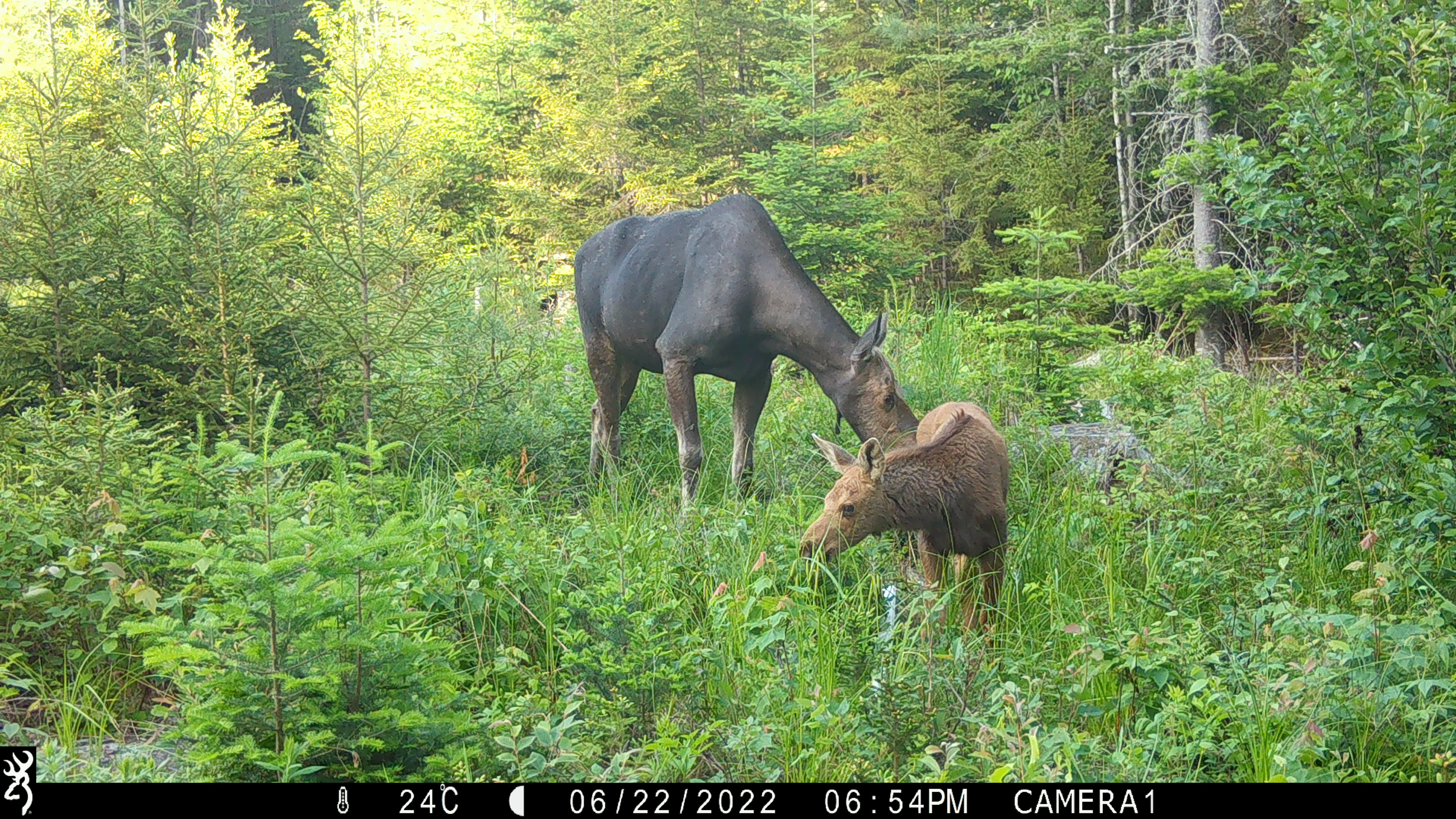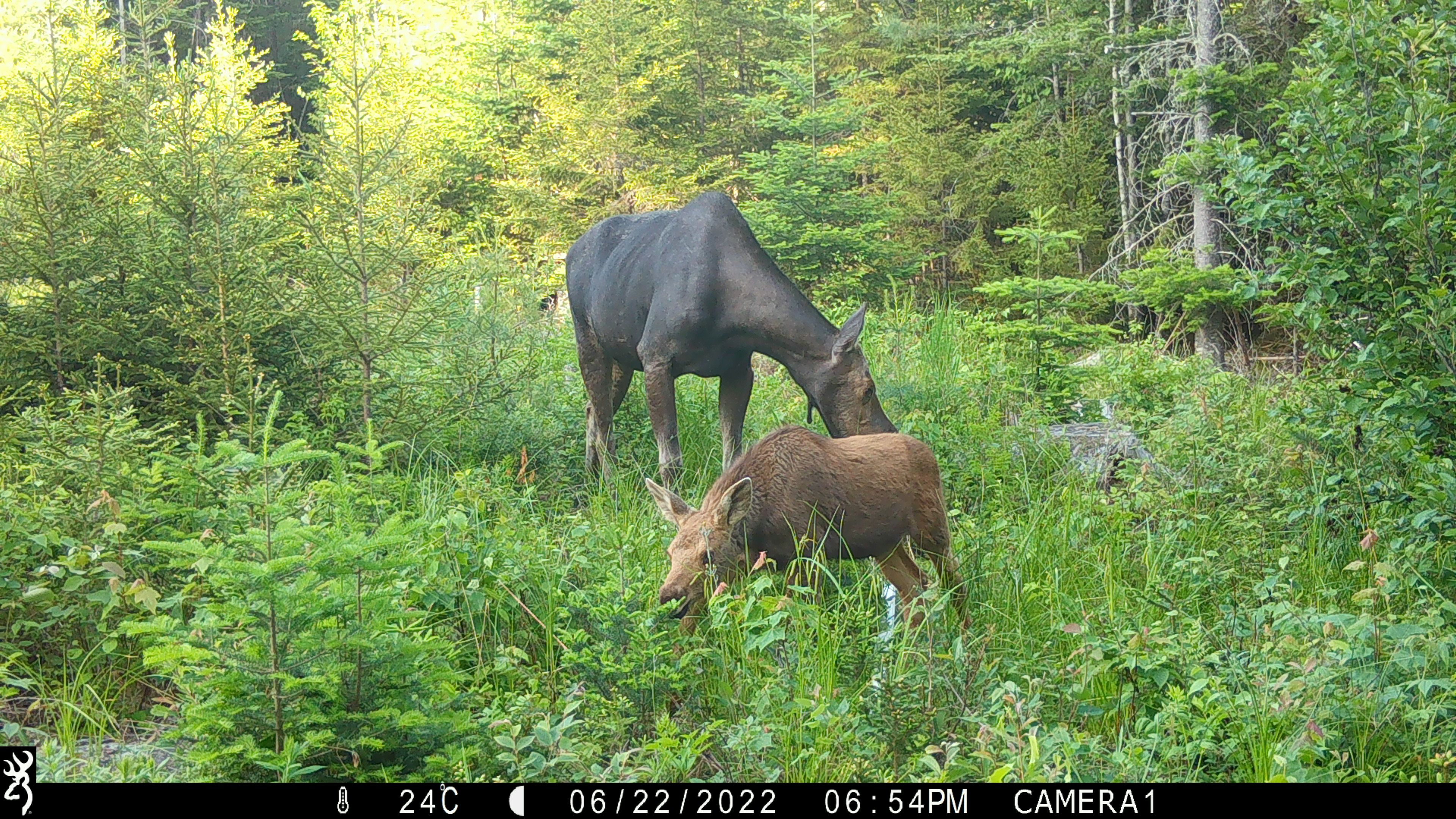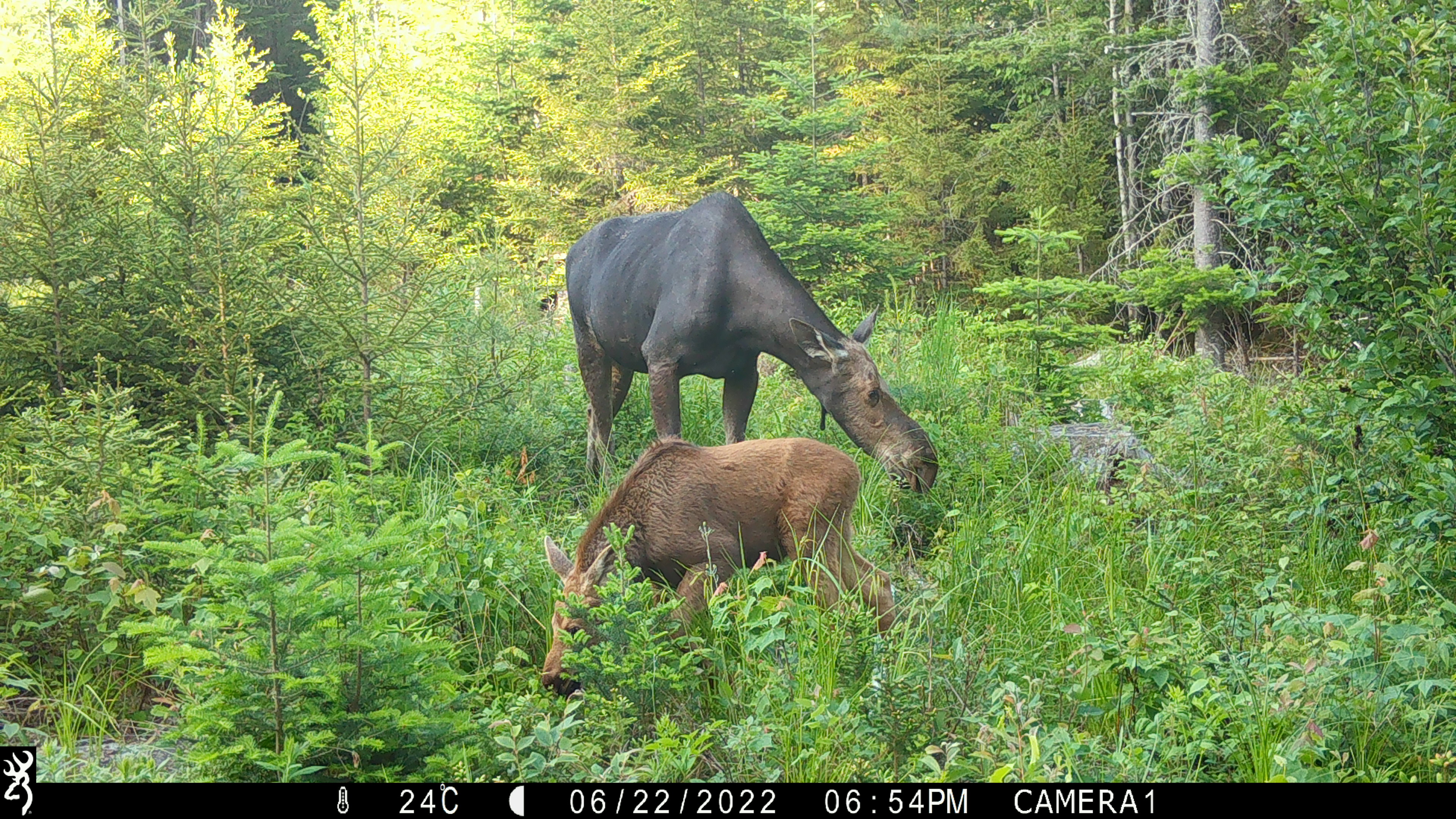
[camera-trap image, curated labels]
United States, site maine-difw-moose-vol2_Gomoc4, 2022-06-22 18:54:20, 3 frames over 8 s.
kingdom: Animalia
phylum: Chordata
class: Mammalia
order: Artiodactyla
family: Cervidae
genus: Alces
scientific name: Alces alces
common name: moose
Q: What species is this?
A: Moose (Alces alces).